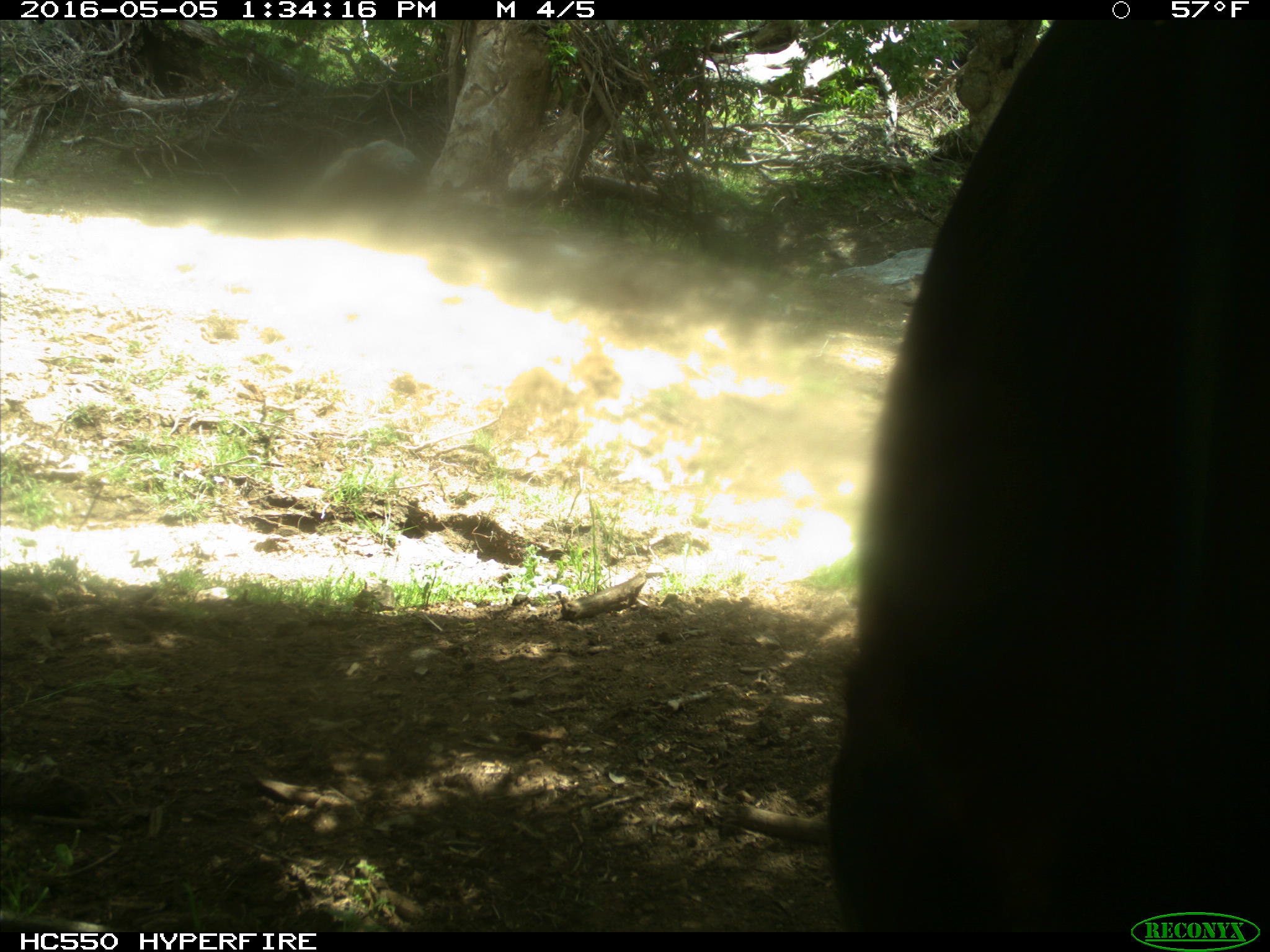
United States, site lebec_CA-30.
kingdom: Animalia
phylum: Chordata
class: Mammalia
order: Artiodactyla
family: Bovidae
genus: Bos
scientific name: Bos taurus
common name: domestic cow